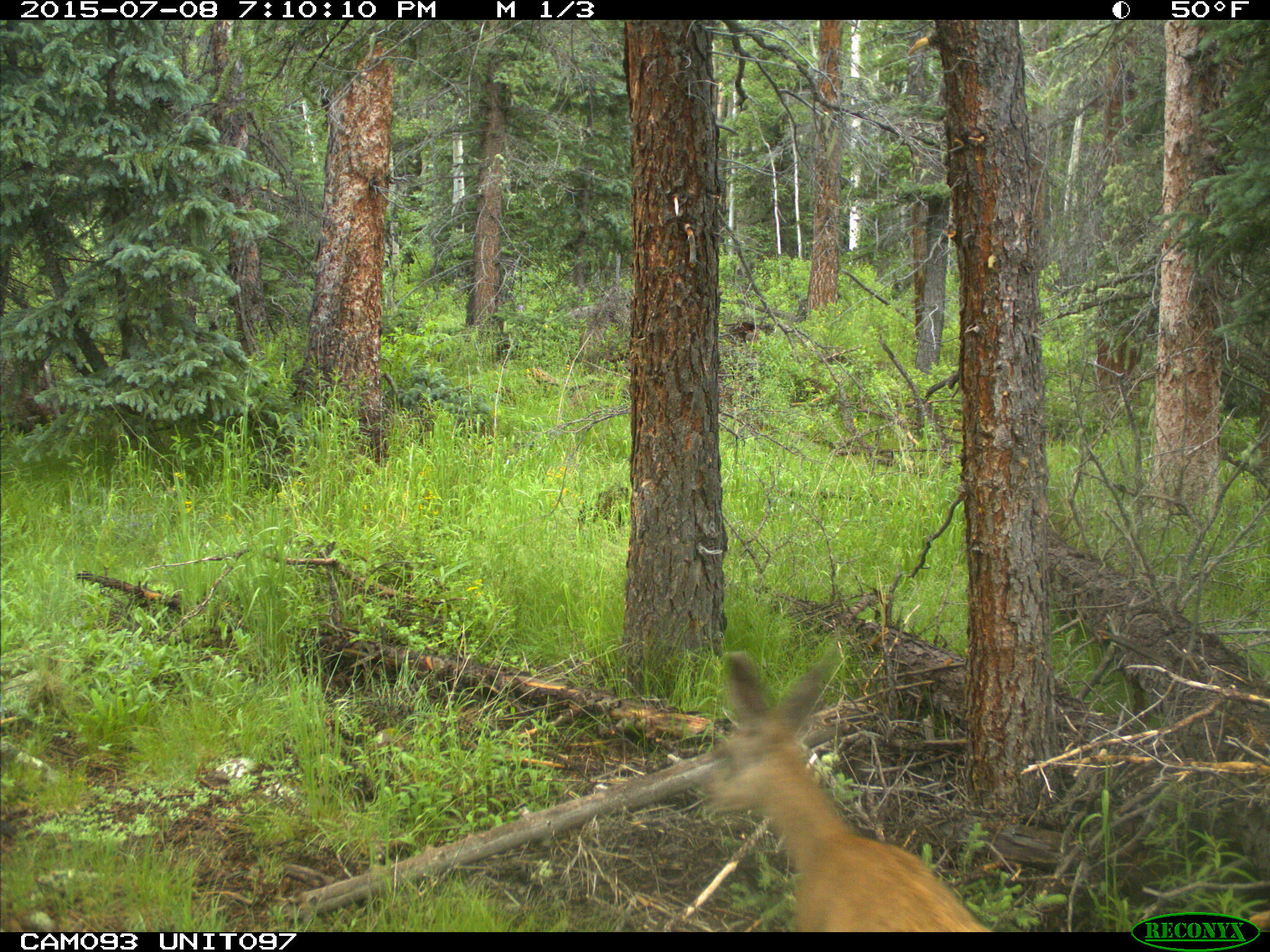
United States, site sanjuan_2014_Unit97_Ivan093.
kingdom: Animalia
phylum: Chordata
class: Mammalia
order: Artiodactyla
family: Cervidae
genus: Odocoileus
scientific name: Odocoileus hemionus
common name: mule deer